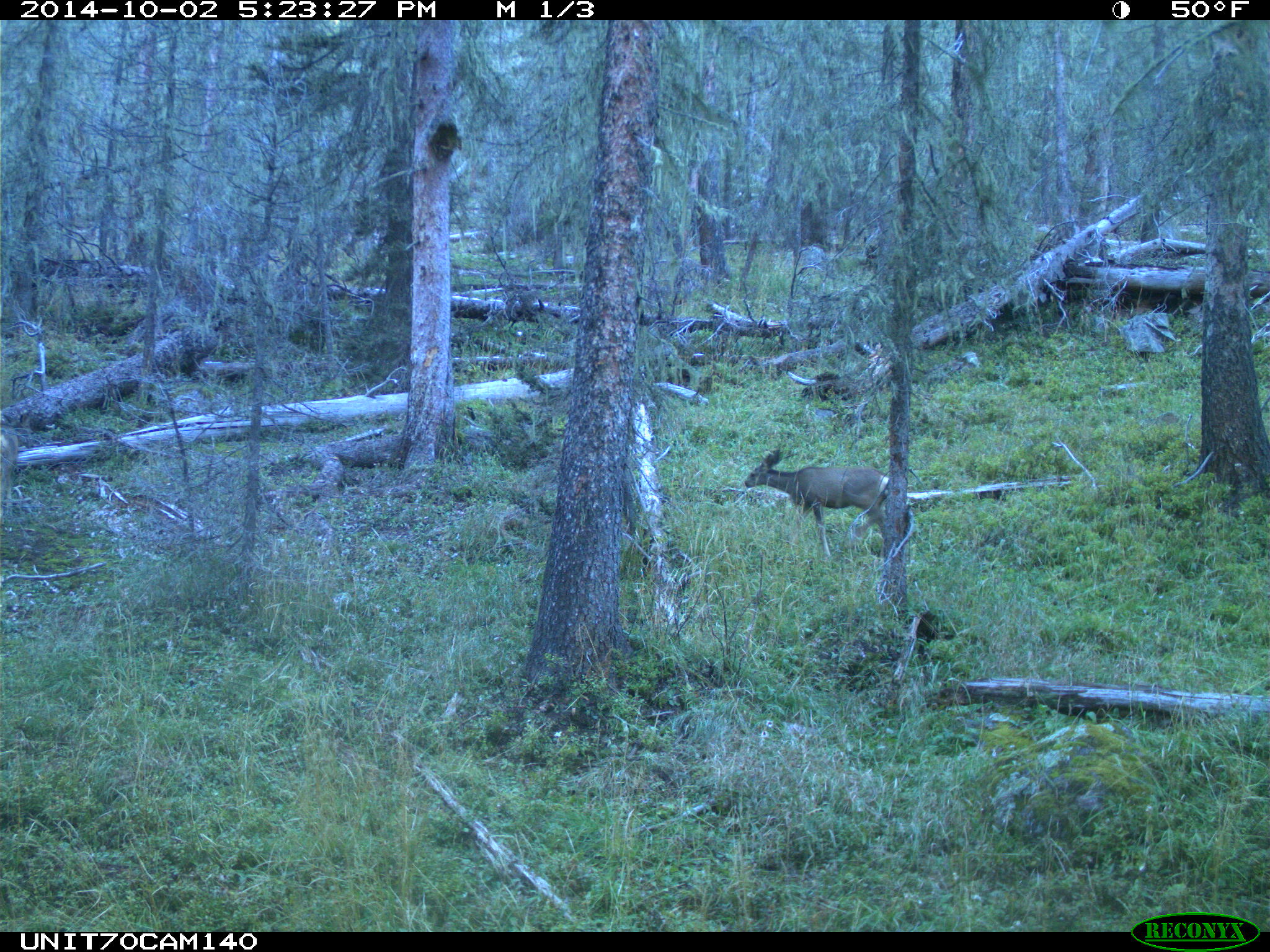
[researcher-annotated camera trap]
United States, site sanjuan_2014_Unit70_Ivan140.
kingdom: Animalia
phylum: Chordata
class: Mammalia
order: Artiodactyla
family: Cervidae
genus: Odocoileus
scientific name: Odocoileus hemionus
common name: mule deer